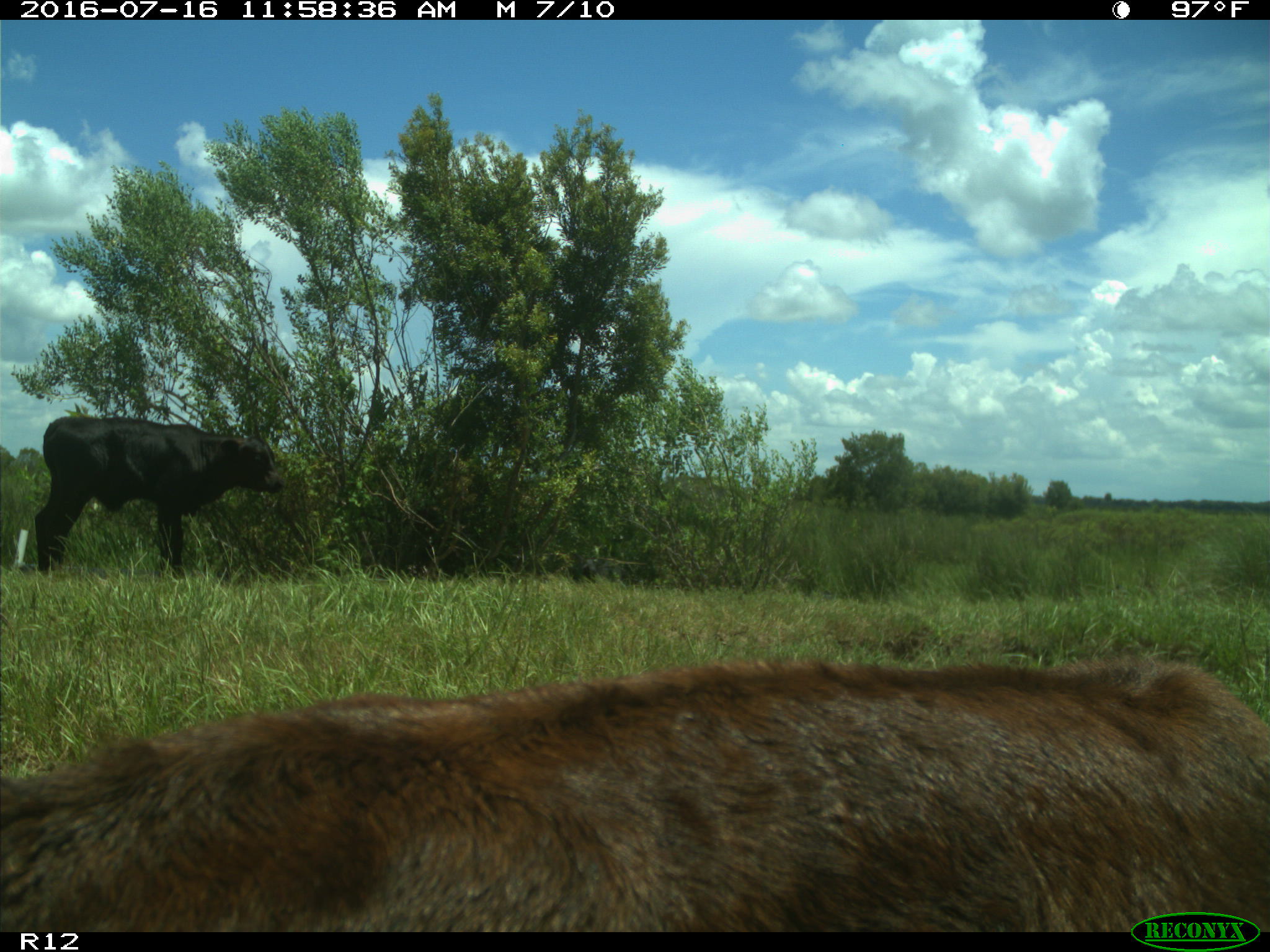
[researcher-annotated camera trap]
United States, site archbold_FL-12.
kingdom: Animalia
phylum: Chordata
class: Mammalia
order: Artiodactyla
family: Bovidae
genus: Bos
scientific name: Bos taurus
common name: domestic cow